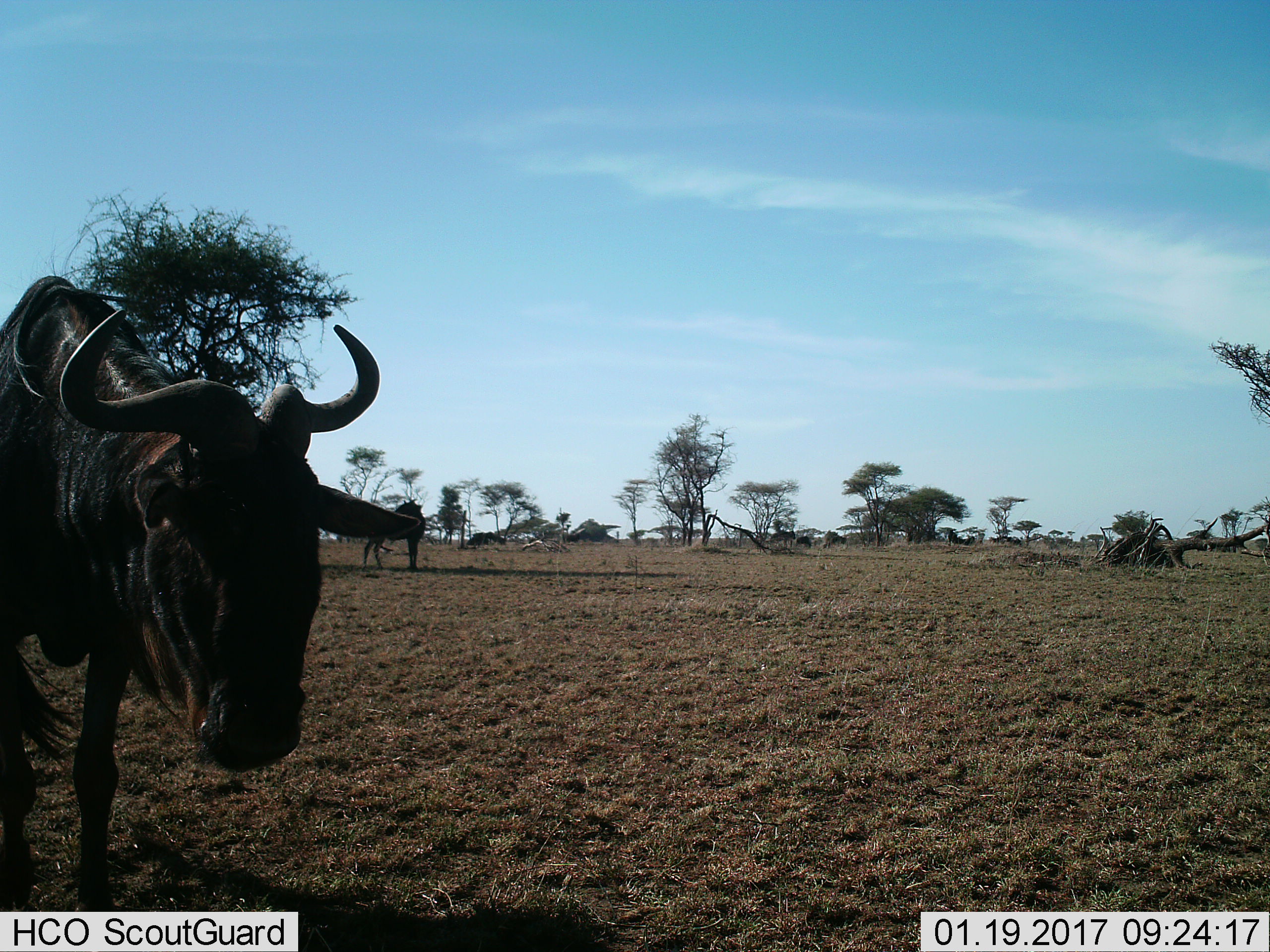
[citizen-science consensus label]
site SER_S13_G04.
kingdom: Animalia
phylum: Chordata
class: Mammalia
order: Artiodactyla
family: Bovidae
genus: Connochaetes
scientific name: Connochaetes taurinus taurinus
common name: blue wildebeest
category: wildebeestblue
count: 2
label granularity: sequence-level